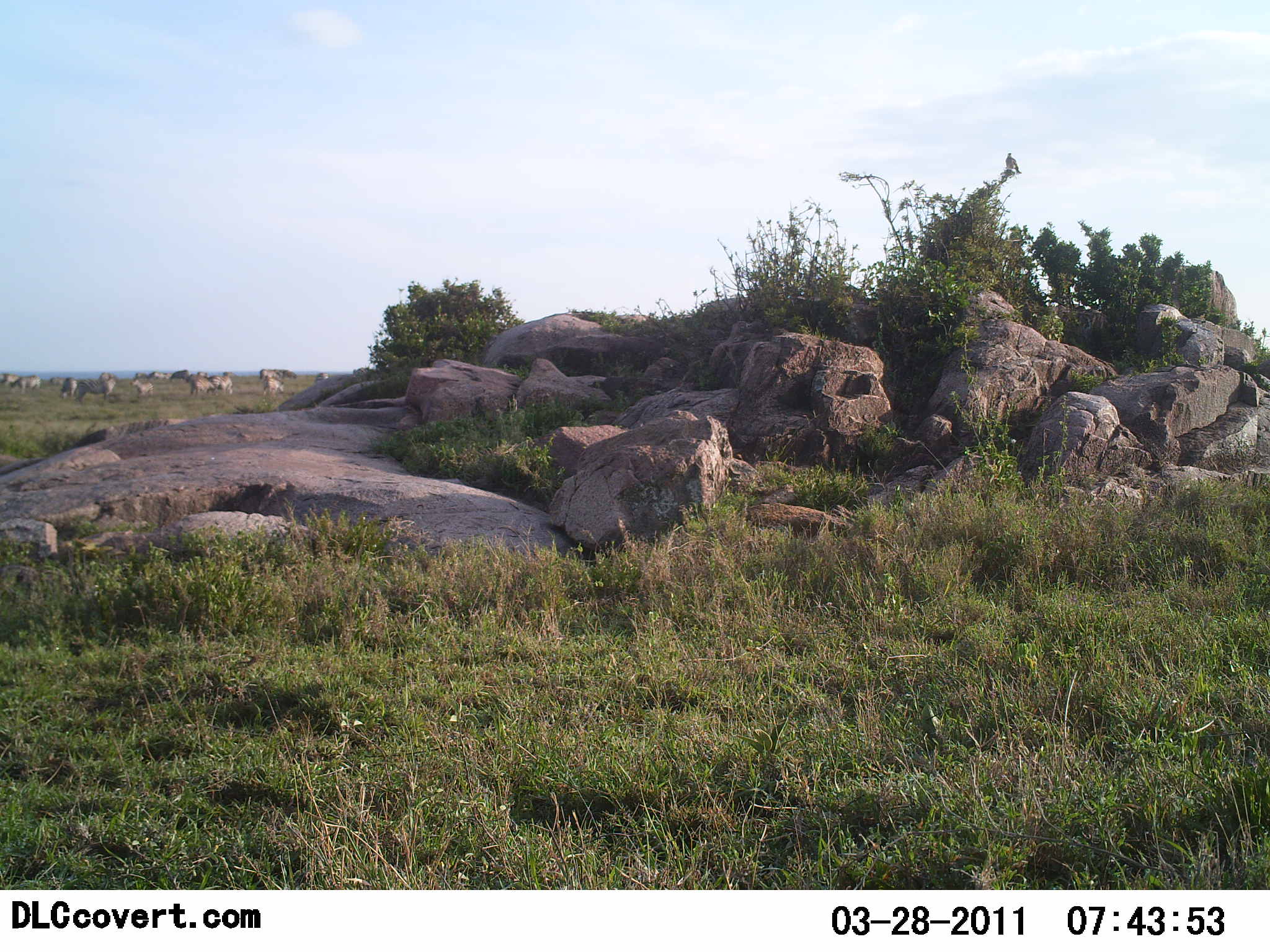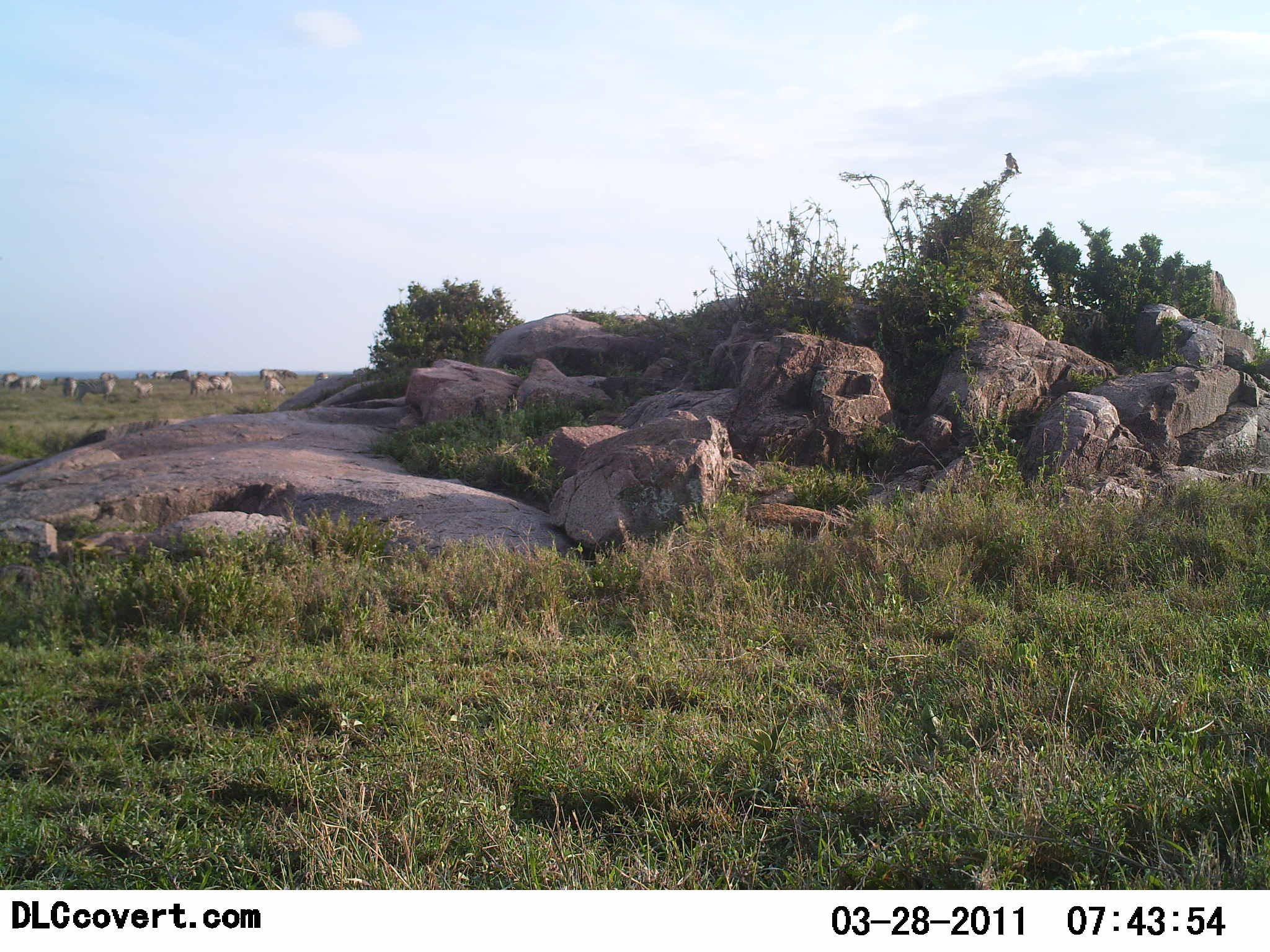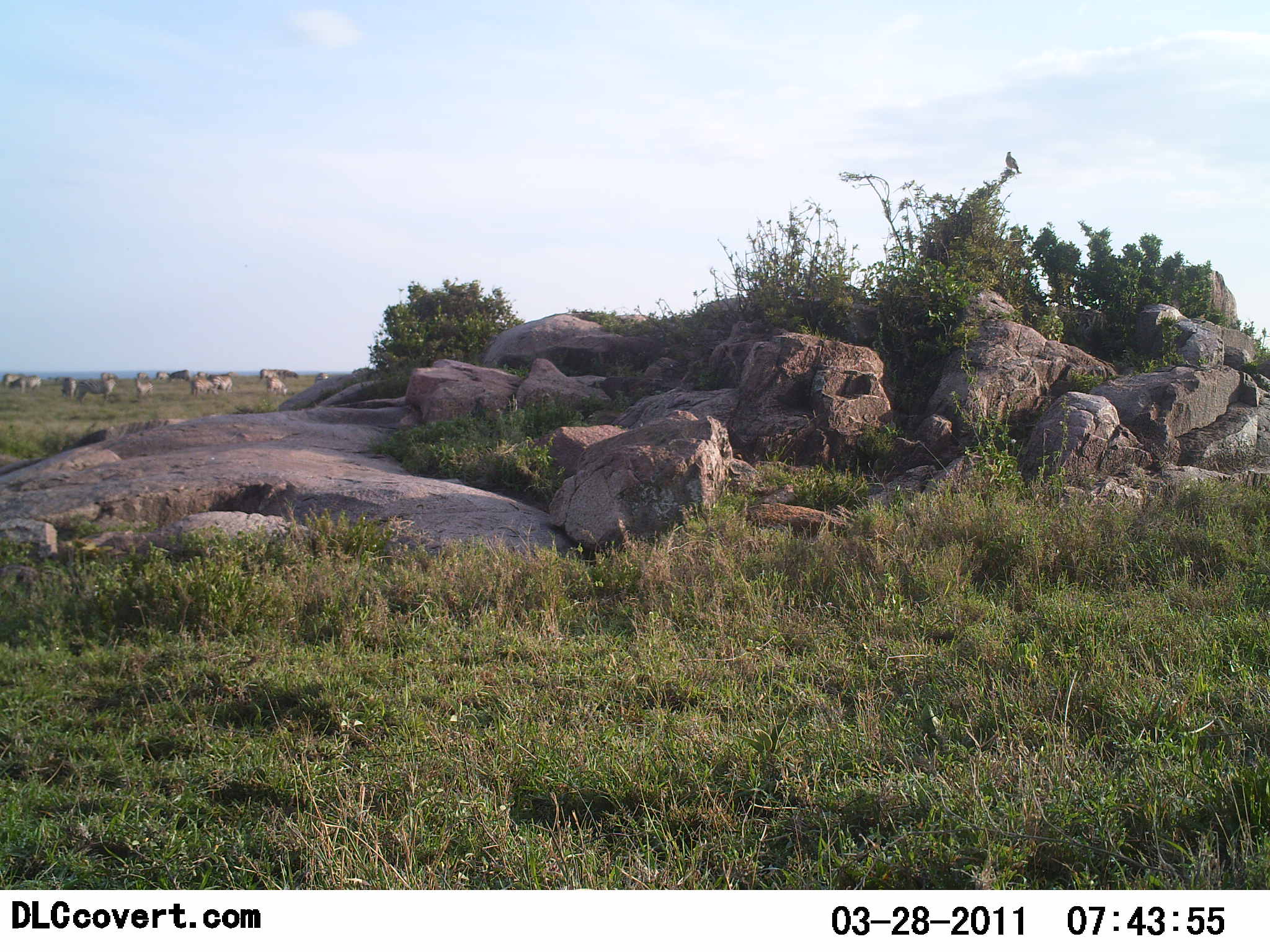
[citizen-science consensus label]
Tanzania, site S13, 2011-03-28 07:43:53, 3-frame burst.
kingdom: Animalia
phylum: Chordata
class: Mammalia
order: Artiodactyla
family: Bovidae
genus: Connochaetes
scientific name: Connochaetes taurinus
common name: blue wildebeest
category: wildebeest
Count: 11-50.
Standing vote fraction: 60%.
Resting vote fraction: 0%.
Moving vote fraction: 60%.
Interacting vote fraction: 0%.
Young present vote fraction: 0%.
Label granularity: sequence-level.